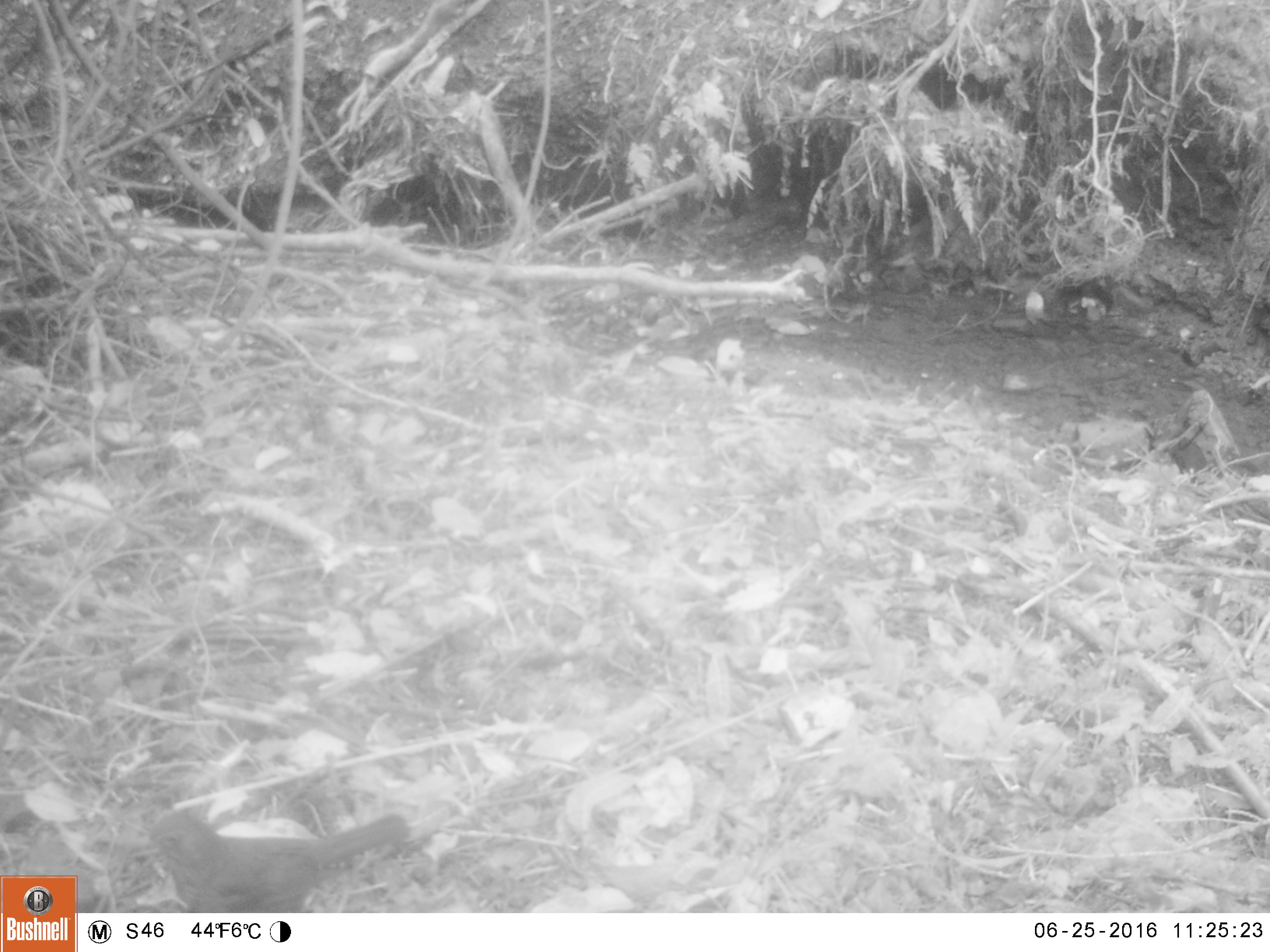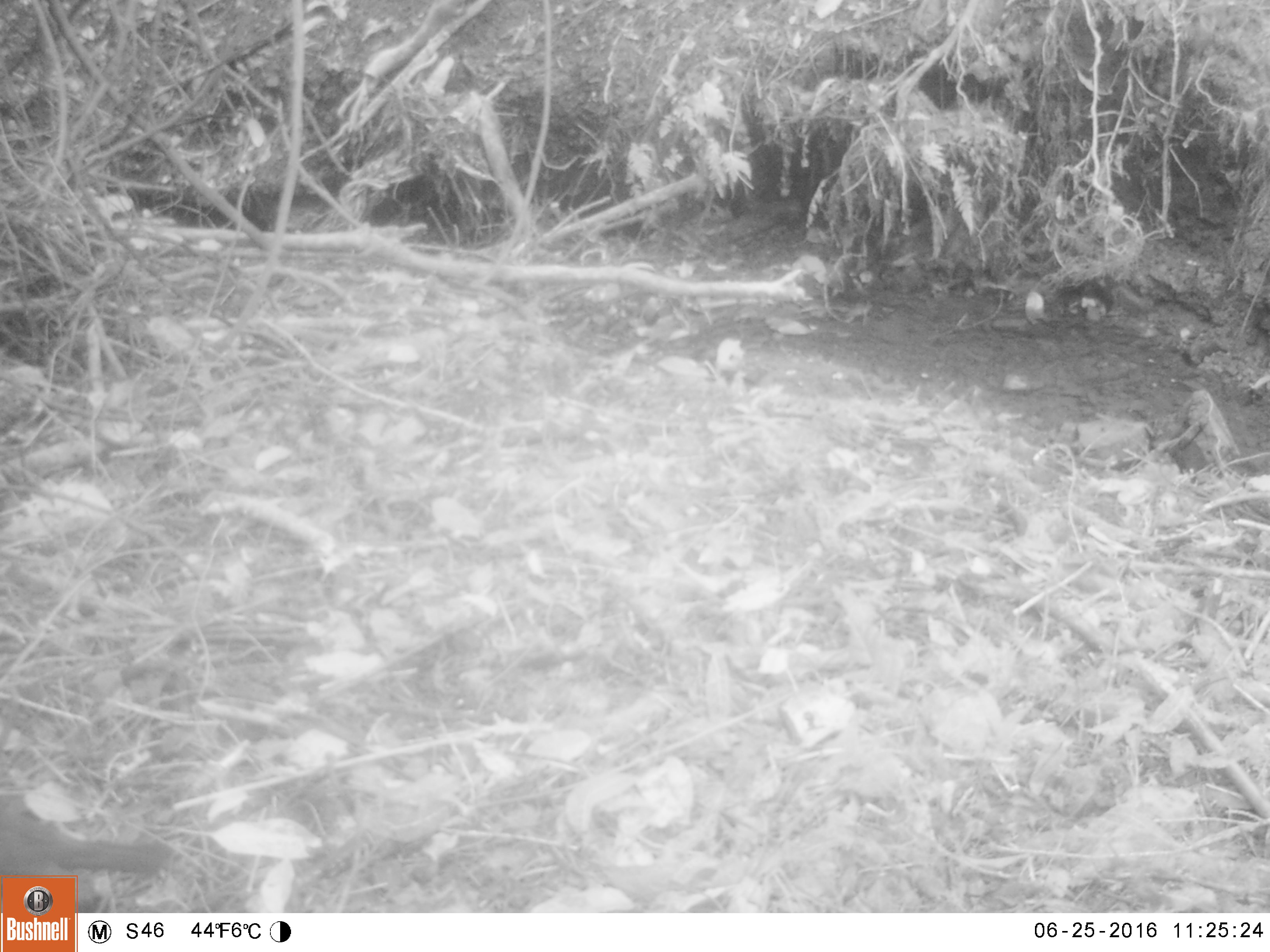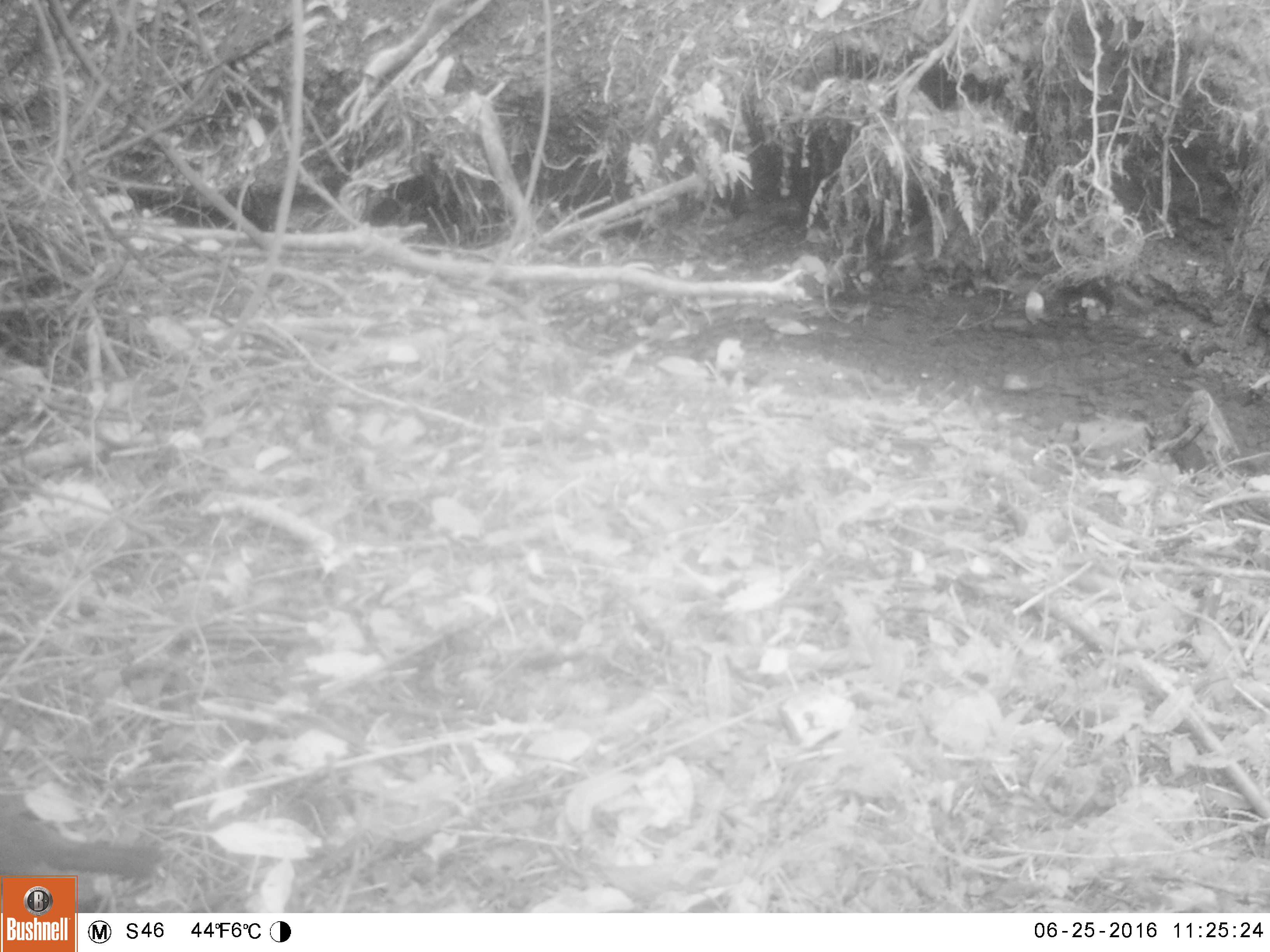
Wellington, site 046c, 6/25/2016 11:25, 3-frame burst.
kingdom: Animalia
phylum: Chordata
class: Aves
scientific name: Aves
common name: bird